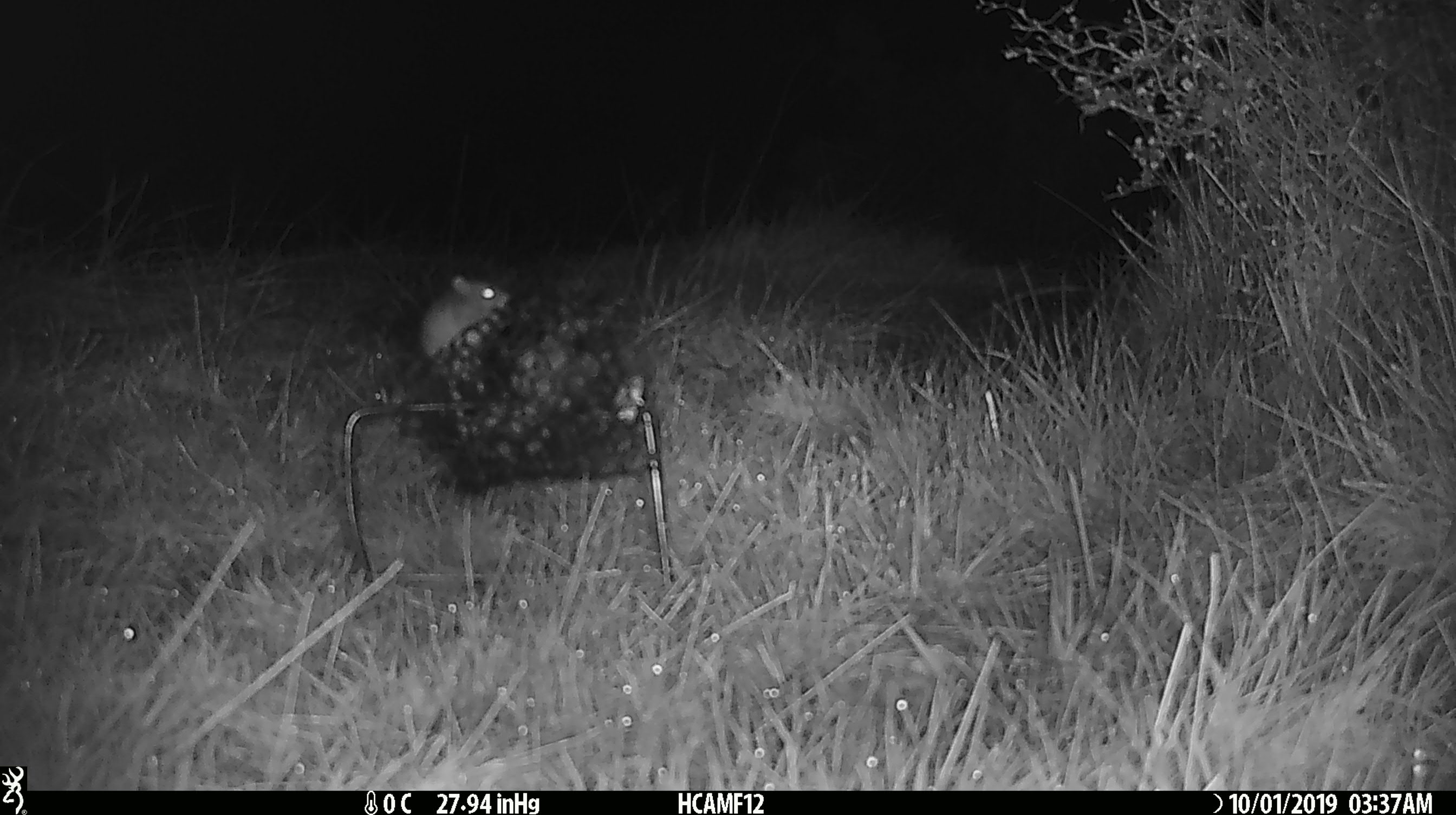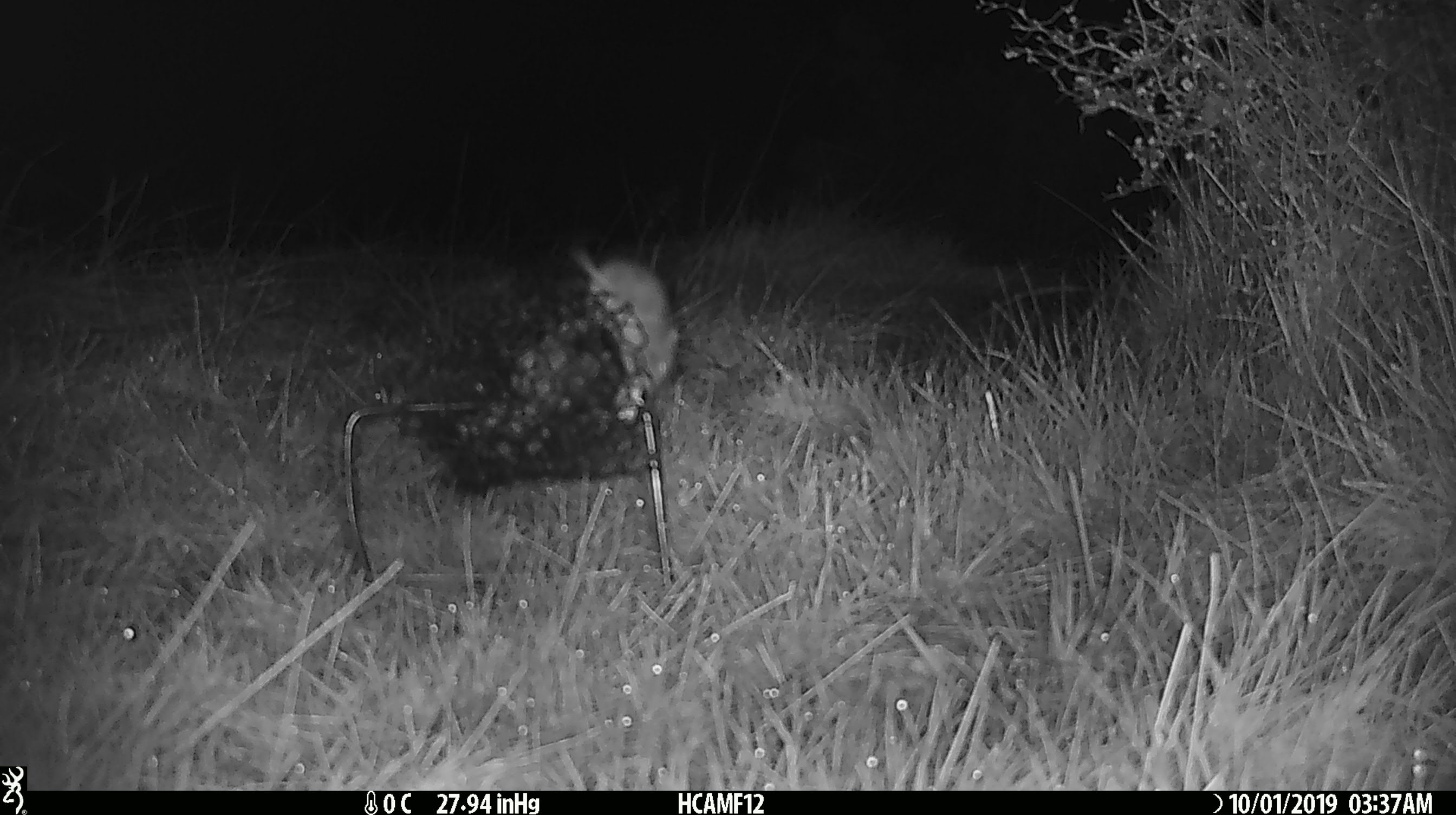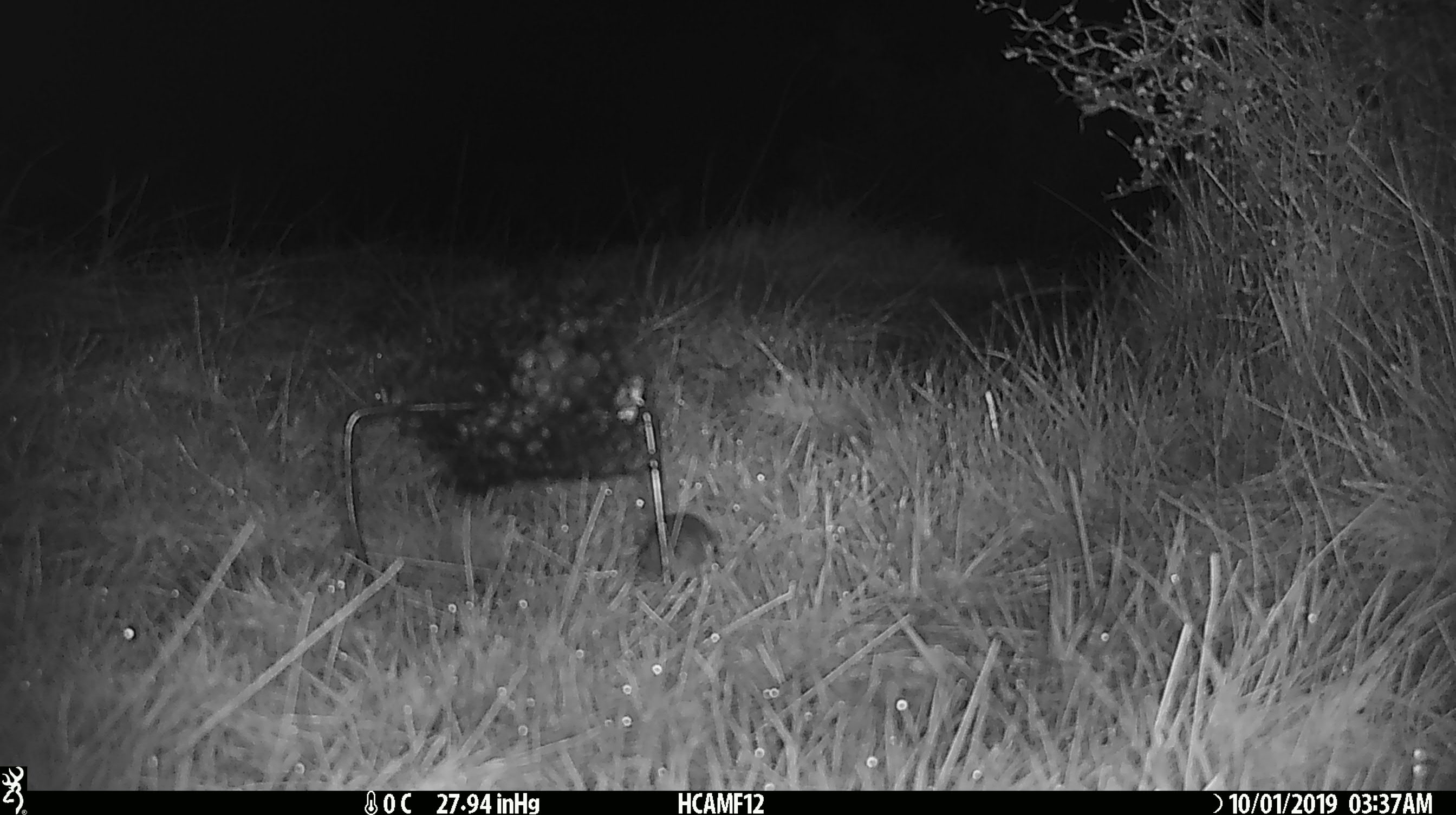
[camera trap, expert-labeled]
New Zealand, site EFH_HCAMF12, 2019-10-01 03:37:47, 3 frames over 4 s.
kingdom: Animalia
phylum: Chordata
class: Mammalia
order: Rodentia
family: Muridae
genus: Mus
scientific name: Mus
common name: mouse